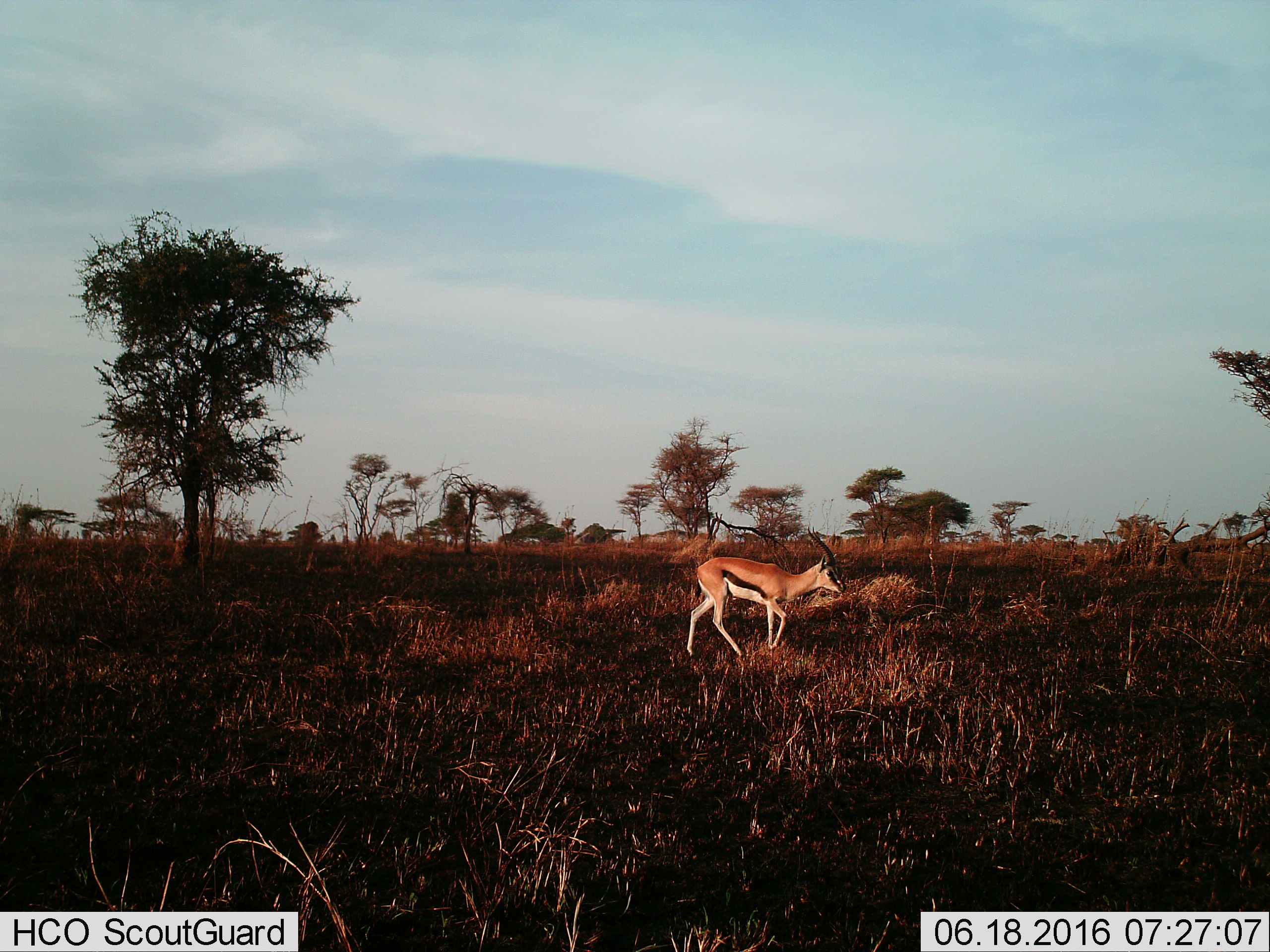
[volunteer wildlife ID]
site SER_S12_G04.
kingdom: Animalia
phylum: Chordata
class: Mammalia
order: Artiodactyla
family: Bovidae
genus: Eudorcas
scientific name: Eudorcas thomsonii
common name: thomson's gazelle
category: gazellethomsons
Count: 1.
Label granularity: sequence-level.